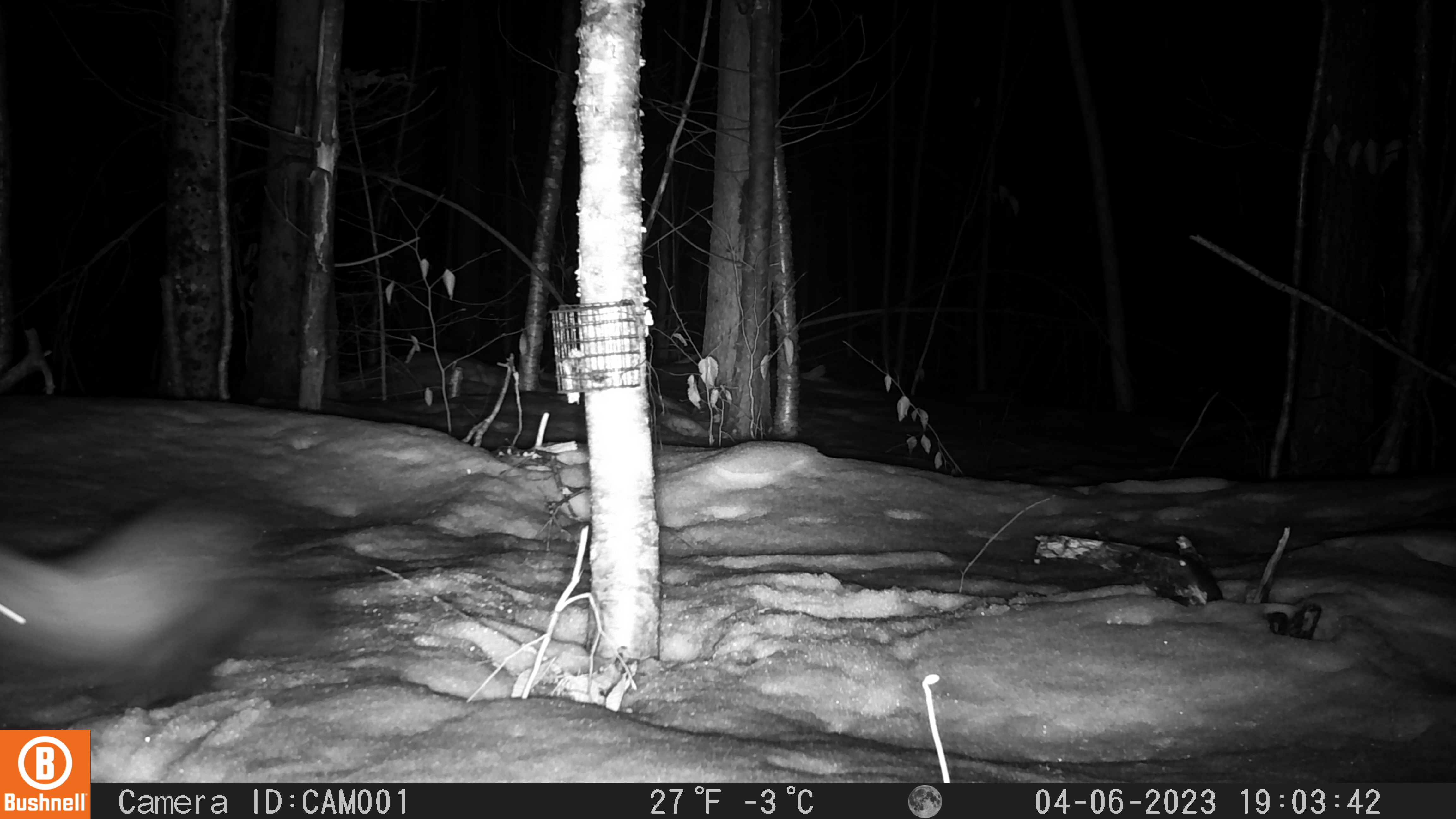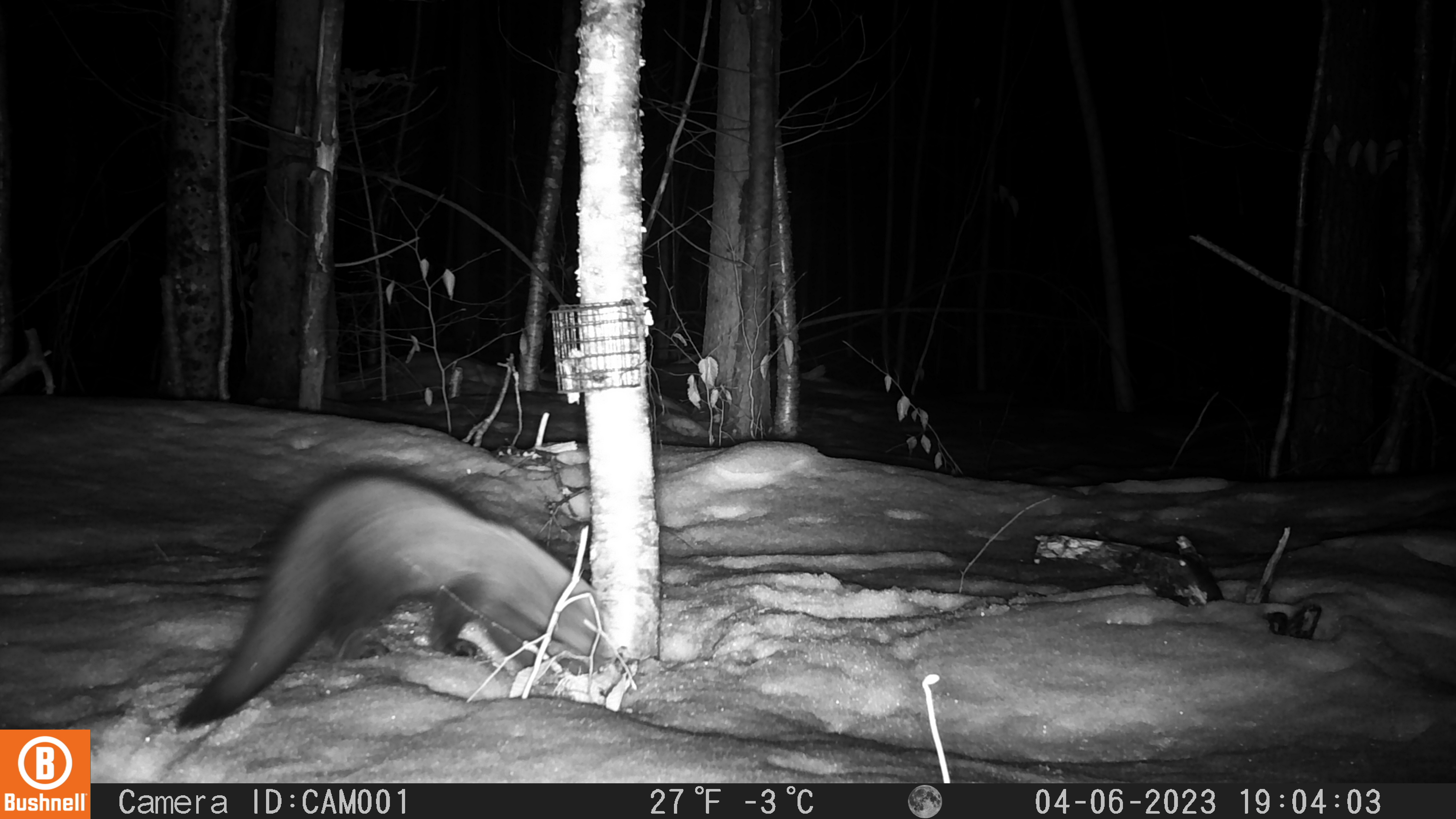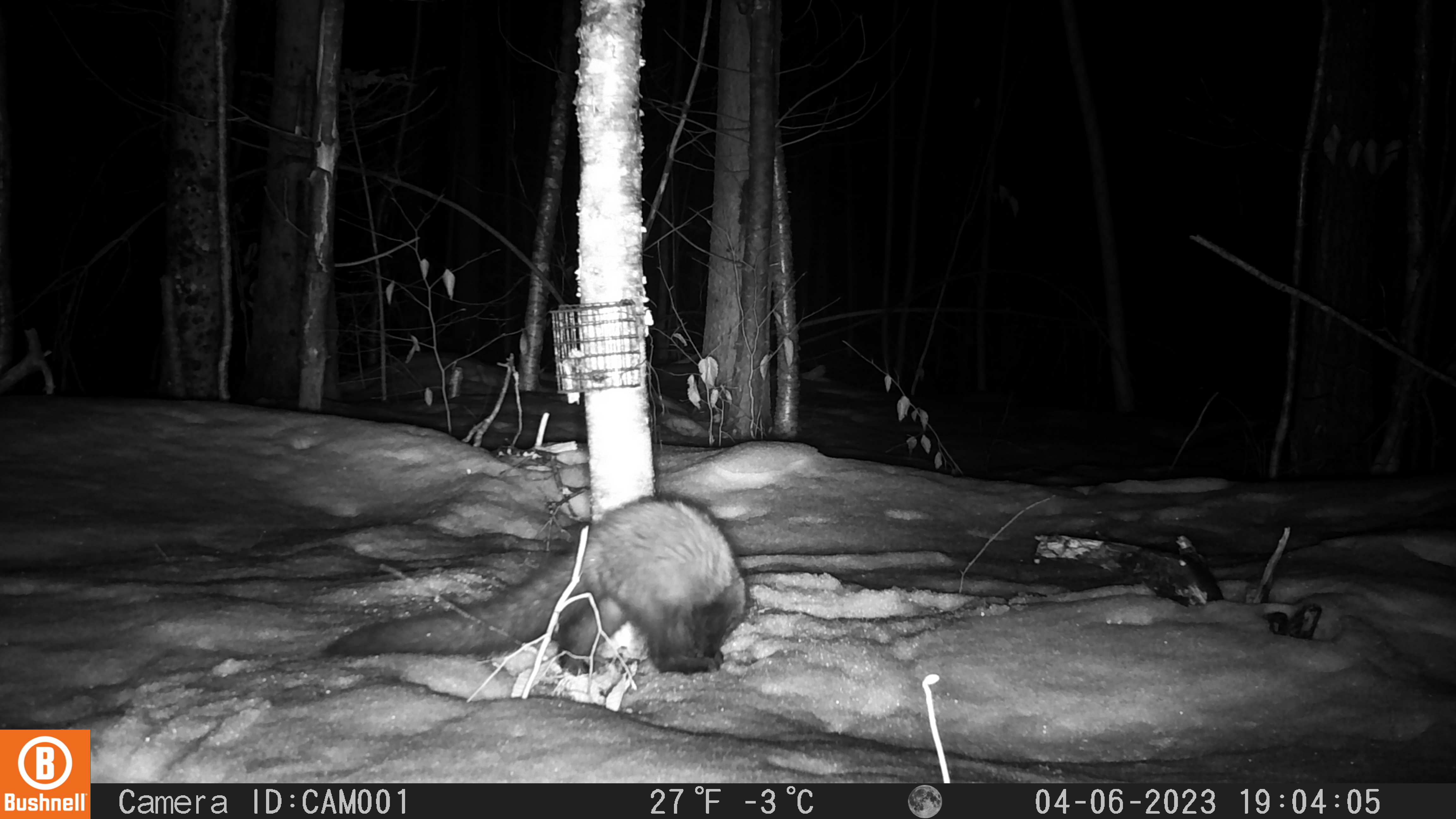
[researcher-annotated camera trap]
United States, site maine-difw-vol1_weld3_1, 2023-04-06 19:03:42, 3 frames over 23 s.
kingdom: Animalia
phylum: Chordata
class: Mammalia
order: Carnivora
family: Mustelidae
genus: Pekania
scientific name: Pekania pennanti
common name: fisher